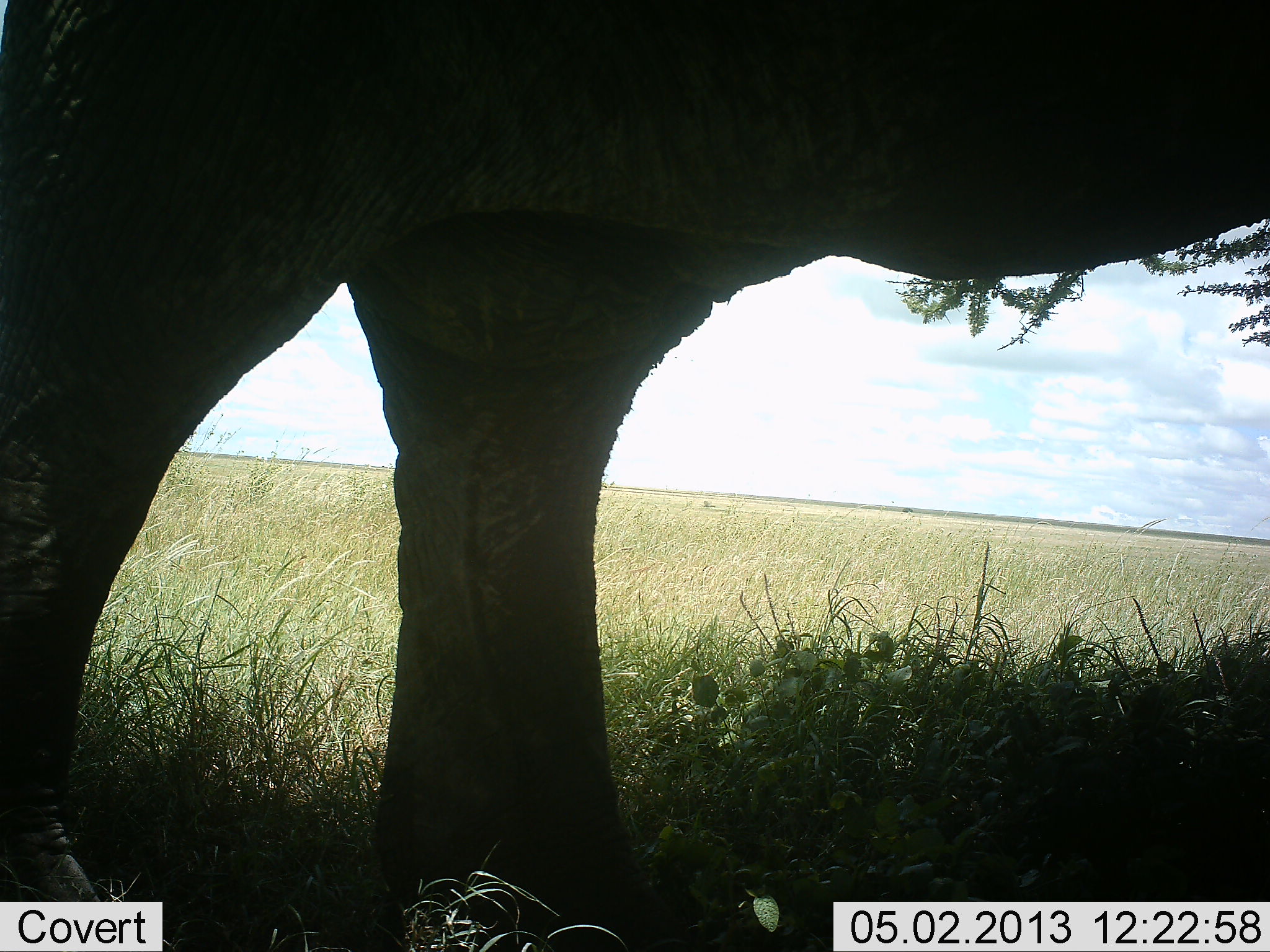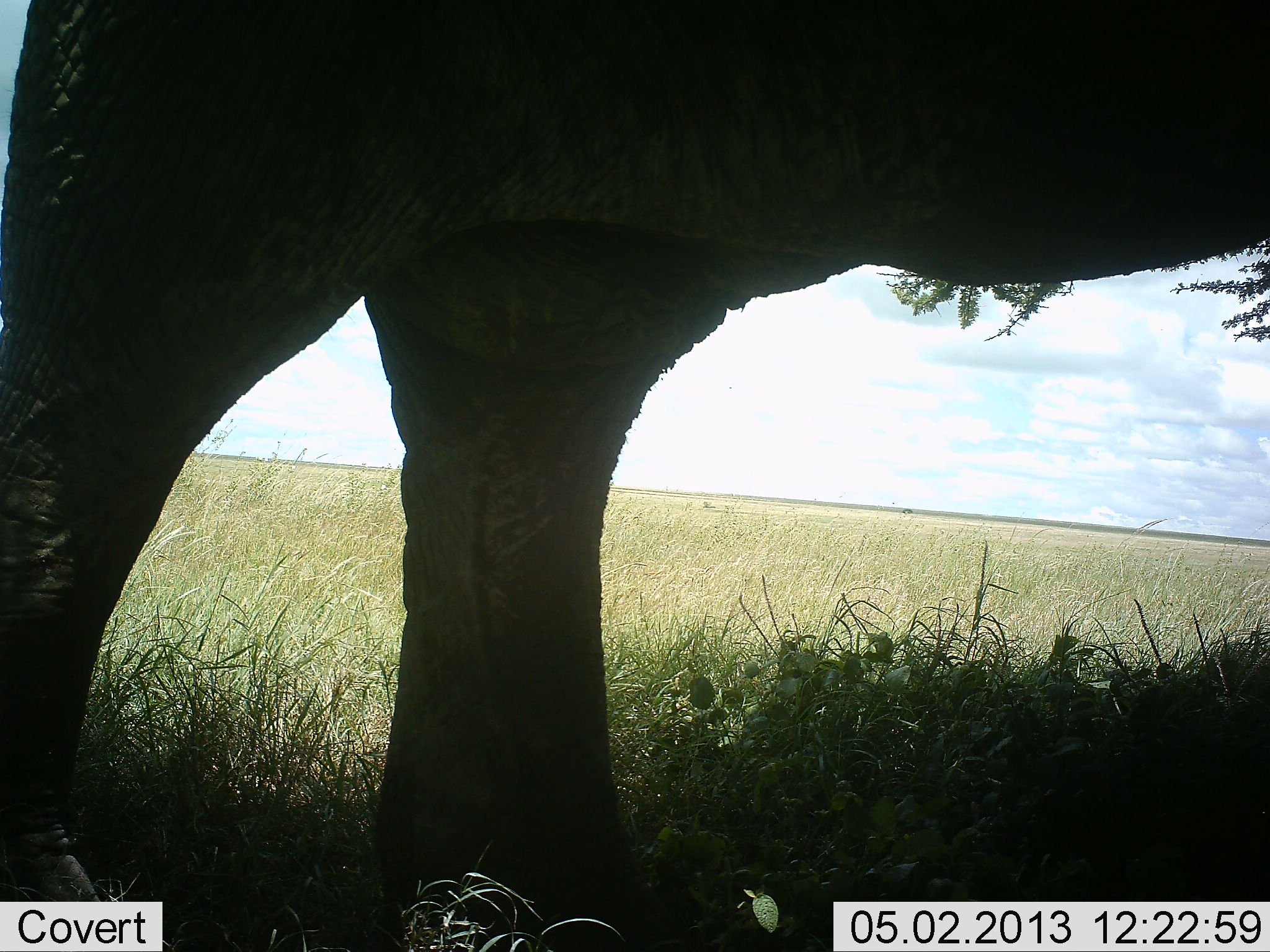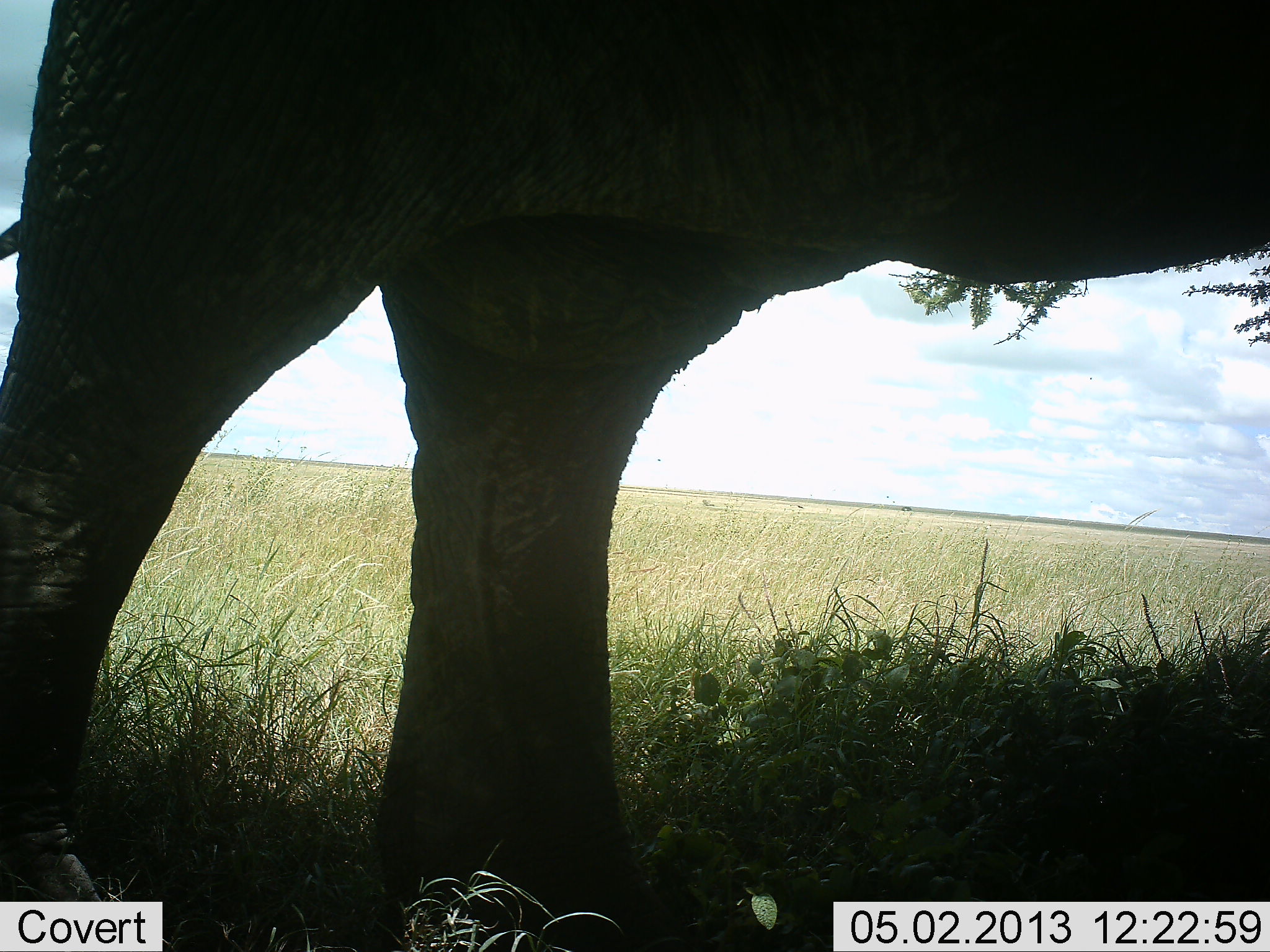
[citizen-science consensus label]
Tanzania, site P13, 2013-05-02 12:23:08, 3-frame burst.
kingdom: Animalia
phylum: Chordata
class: Mammalia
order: Proboscidea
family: Elephantidae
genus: Loxodonta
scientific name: Loxodonta africana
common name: african bush elephant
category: elephant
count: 1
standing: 89%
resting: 0%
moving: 11%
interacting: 4%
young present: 0%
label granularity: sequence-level